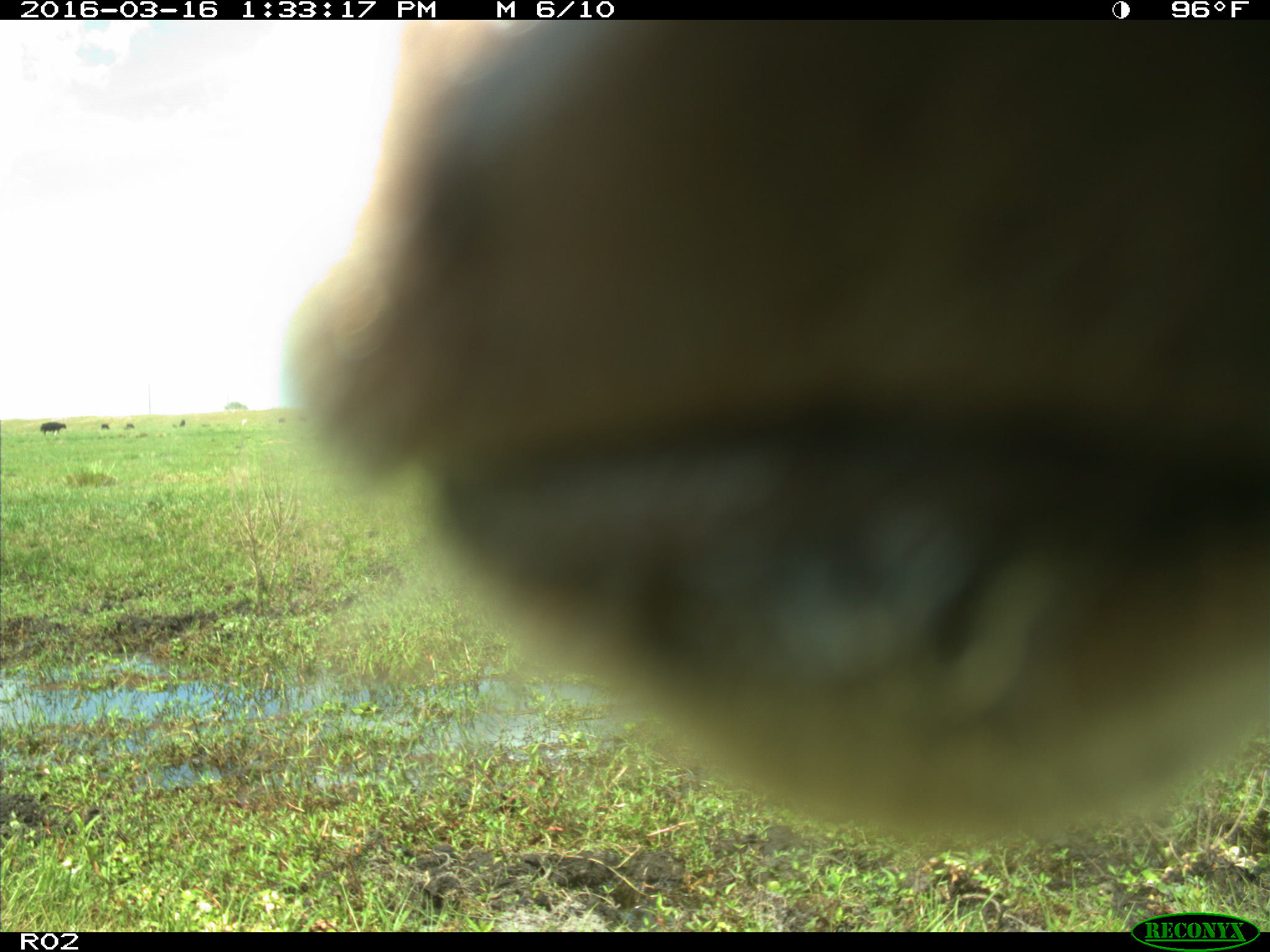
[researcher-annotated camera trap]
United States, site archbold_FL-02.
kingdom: Animalia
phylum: Chordata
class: Mammalia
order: Artiodactyla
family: Bovidae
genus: Bos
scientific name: Bos taurus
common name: domestic cow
Bos taurus (domestic cow).